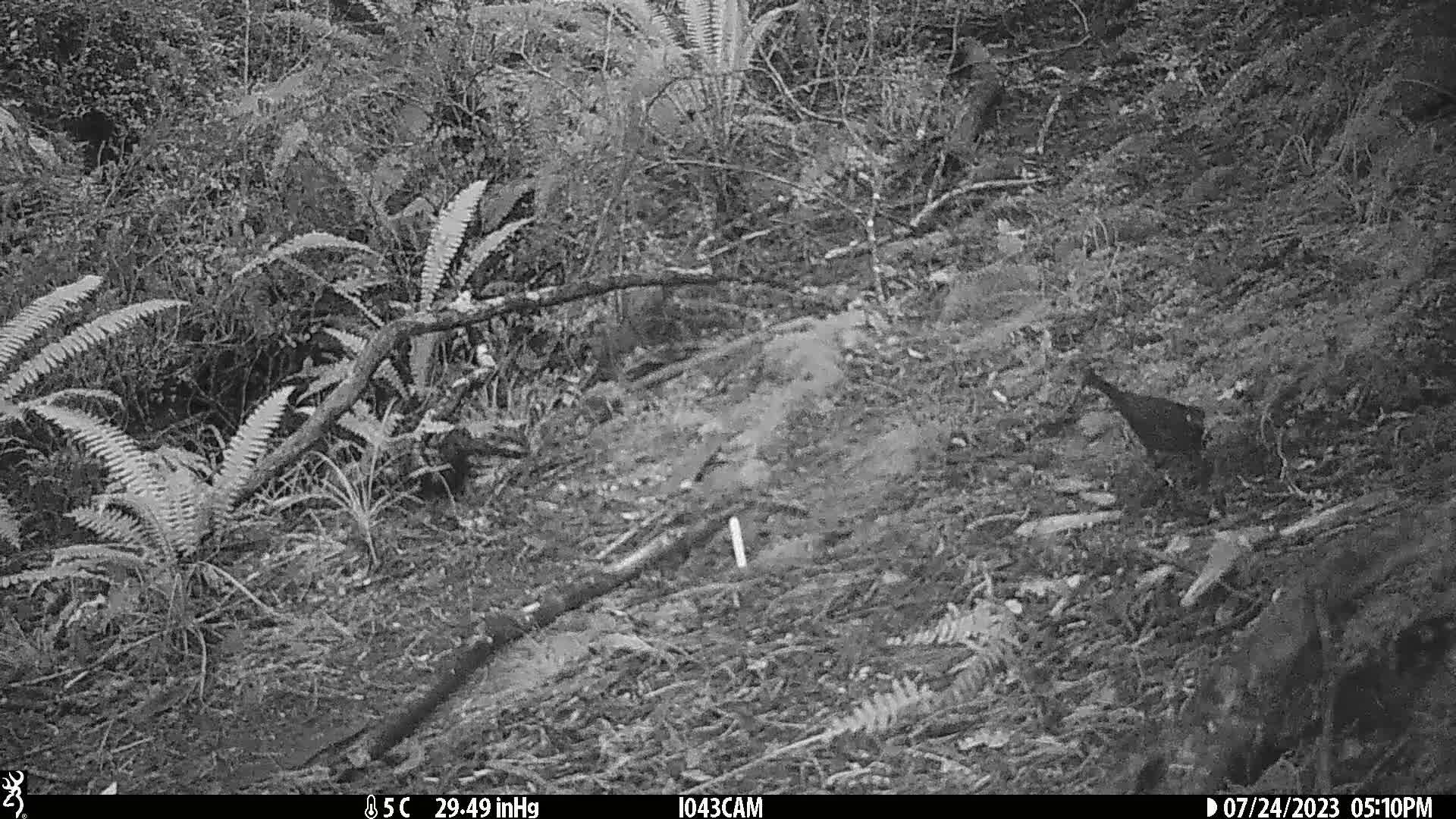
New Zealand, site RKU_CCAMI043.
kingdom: Animalia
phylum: Chordata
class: Aves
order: Passeriformes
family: Turdidae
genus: Turdus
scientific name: Turdus merula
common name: eurasian blackbird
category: blackbird